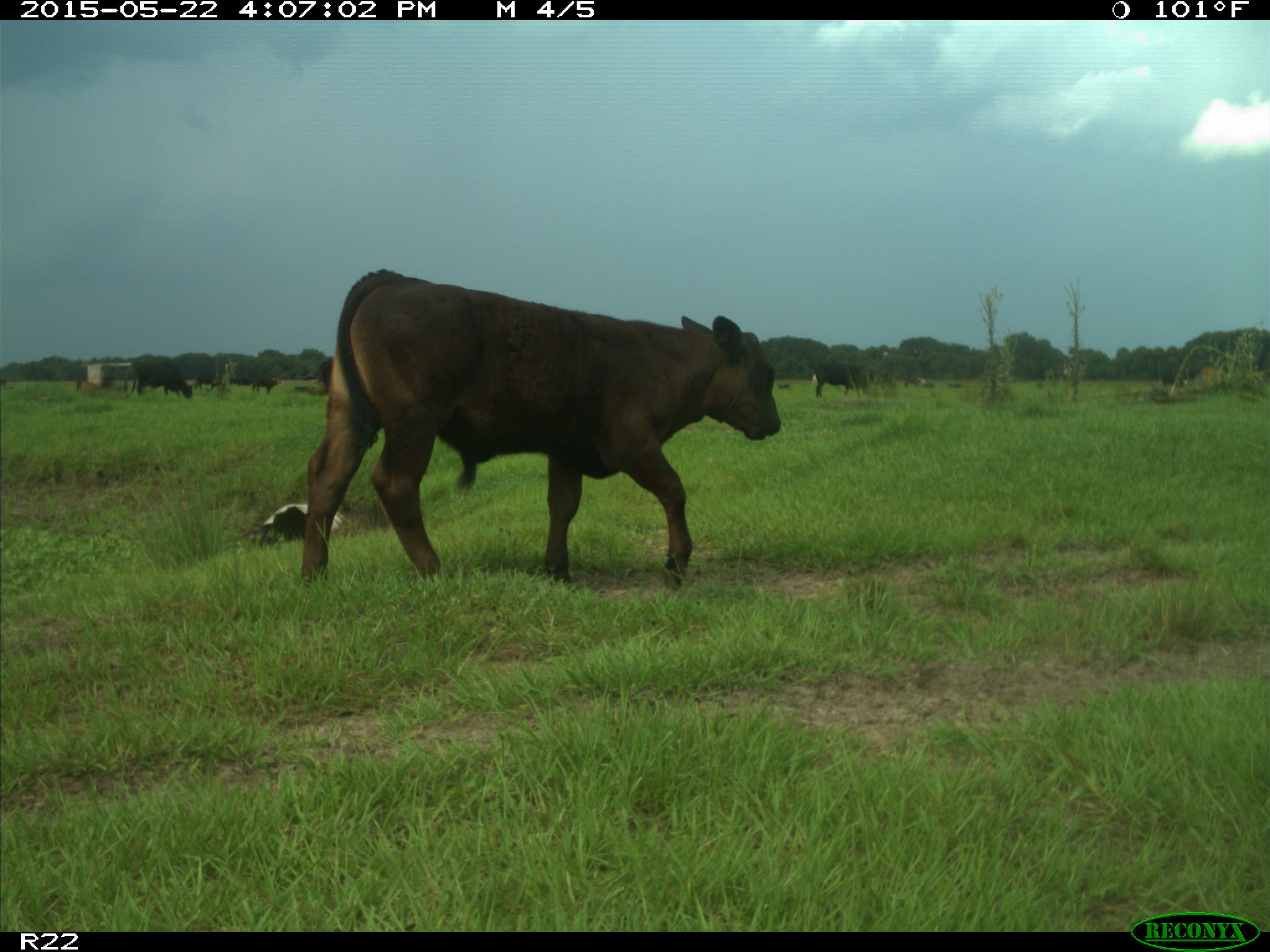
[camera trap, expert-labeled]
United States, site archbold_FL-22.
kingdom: Animalia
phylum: Chordata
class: Mammalia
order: Artiodactyla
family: Bovidae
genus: Bos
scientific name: Bos taurus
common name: domestic cow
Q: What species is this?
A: Bos taurus (domestic cow).